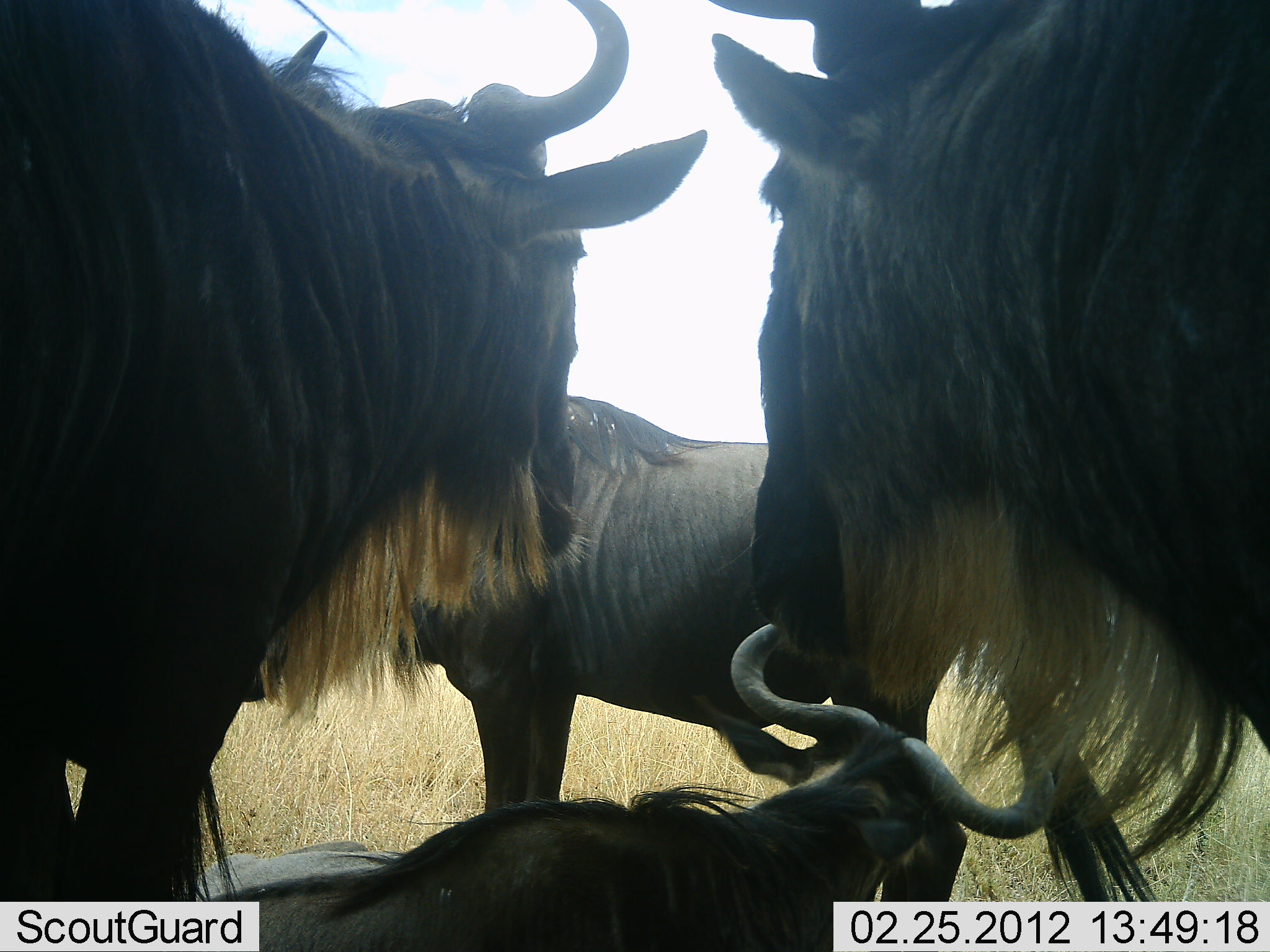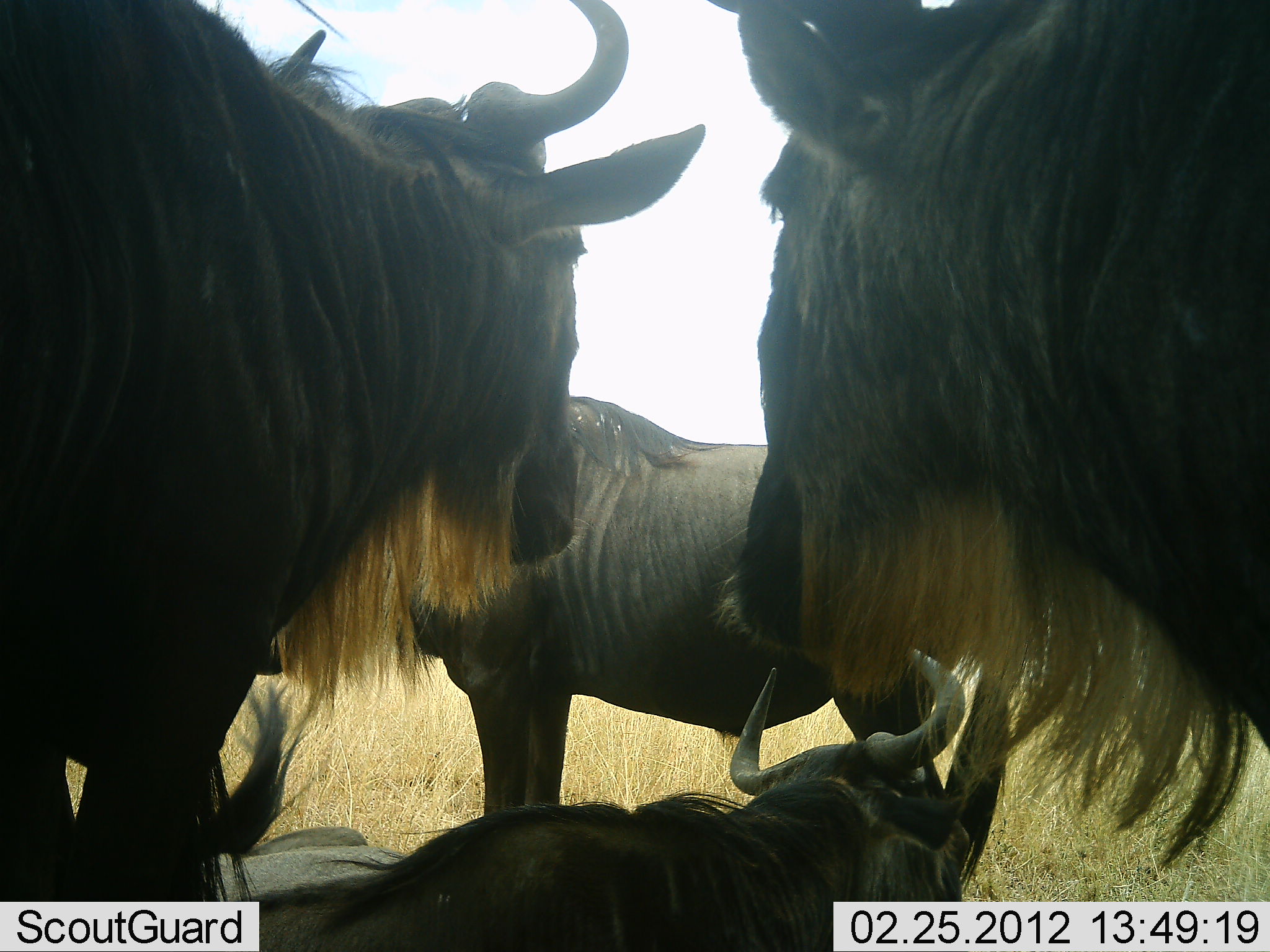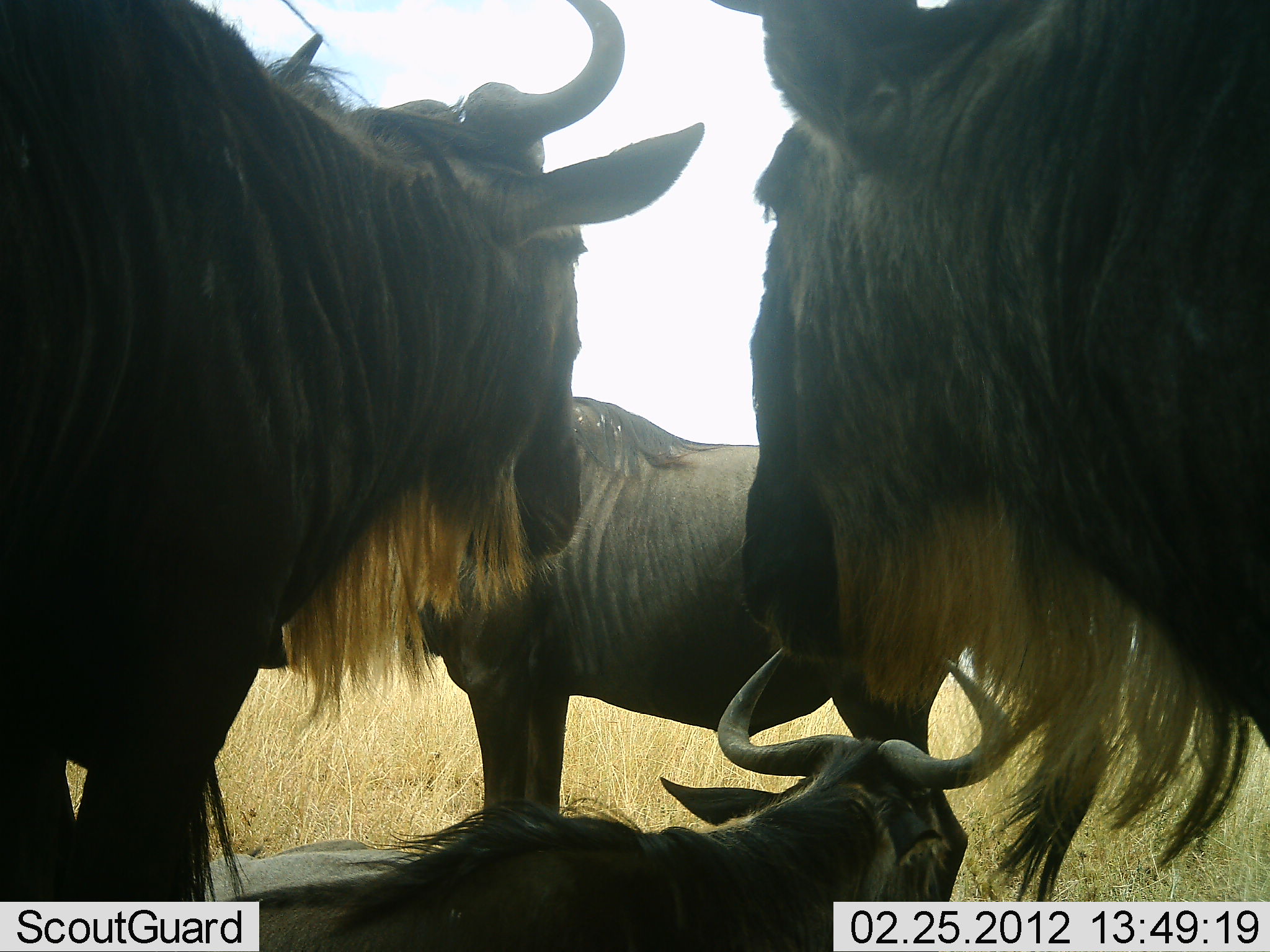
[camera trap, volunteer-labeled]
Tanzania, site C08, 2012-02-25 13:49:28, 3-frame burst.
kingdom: Animalia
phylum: Chordata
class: Mammalia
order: Artiodactyla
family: Bovidae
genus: Connochaetes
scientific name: Connochaetes taurinus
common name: blue wildebeest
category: wildebeest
Wildebeest (blue wildebeest) (Connochaetes taurinus), count 4. Behavior (volunteer vote fractions): standing 94%, resting 100%, moving 0%, interacting 0%. Young present (vote fraction): 0%. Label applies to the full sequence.